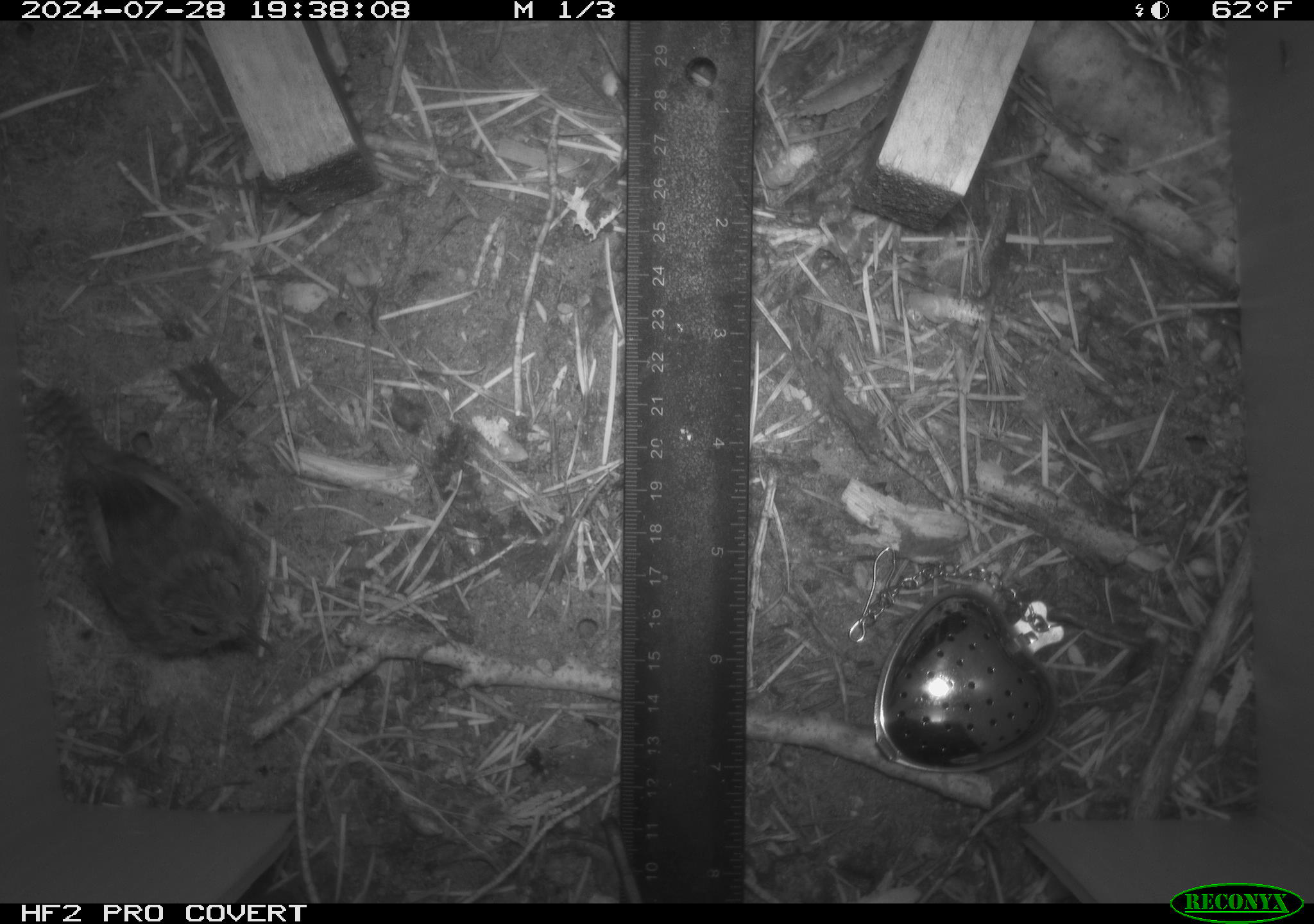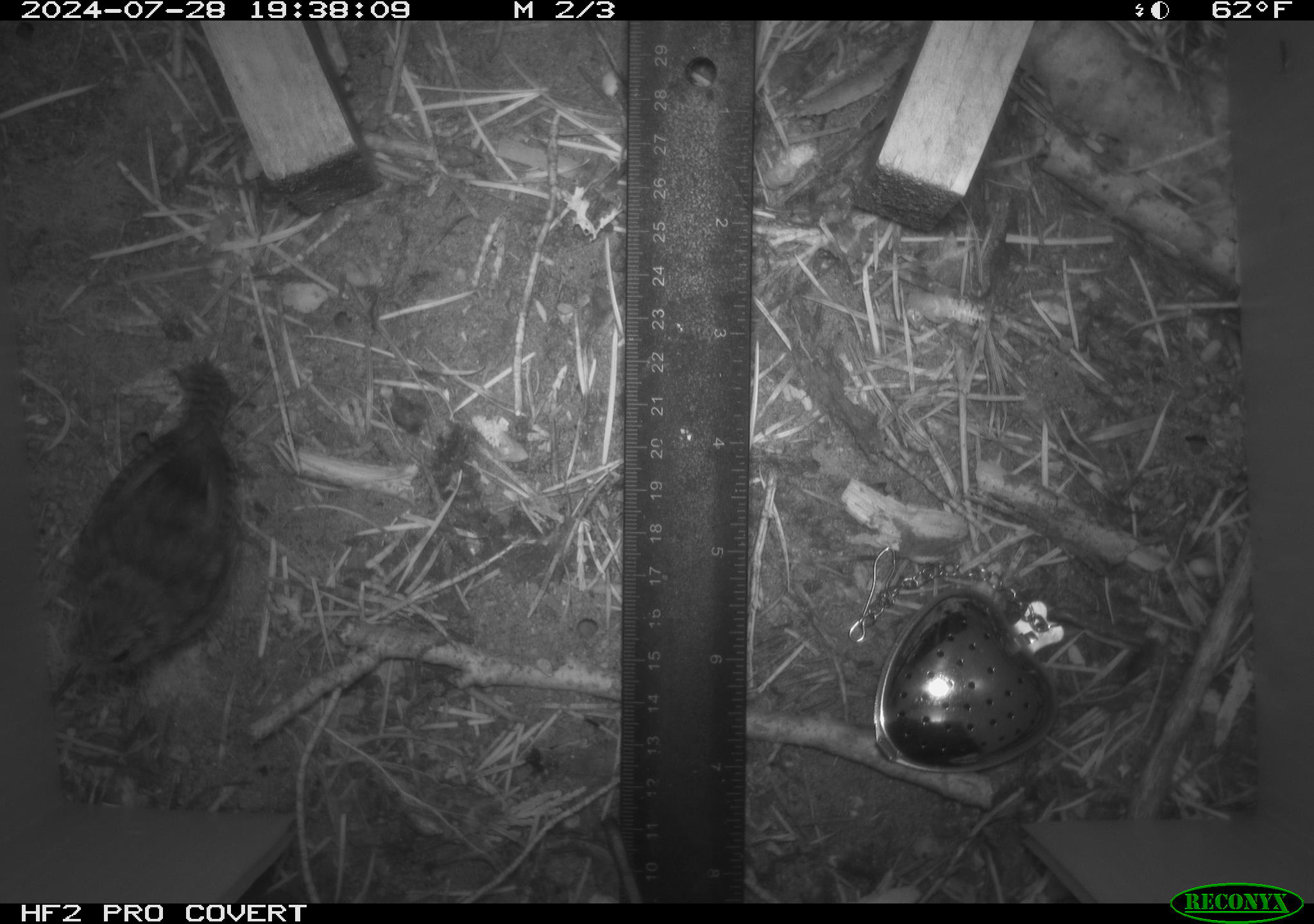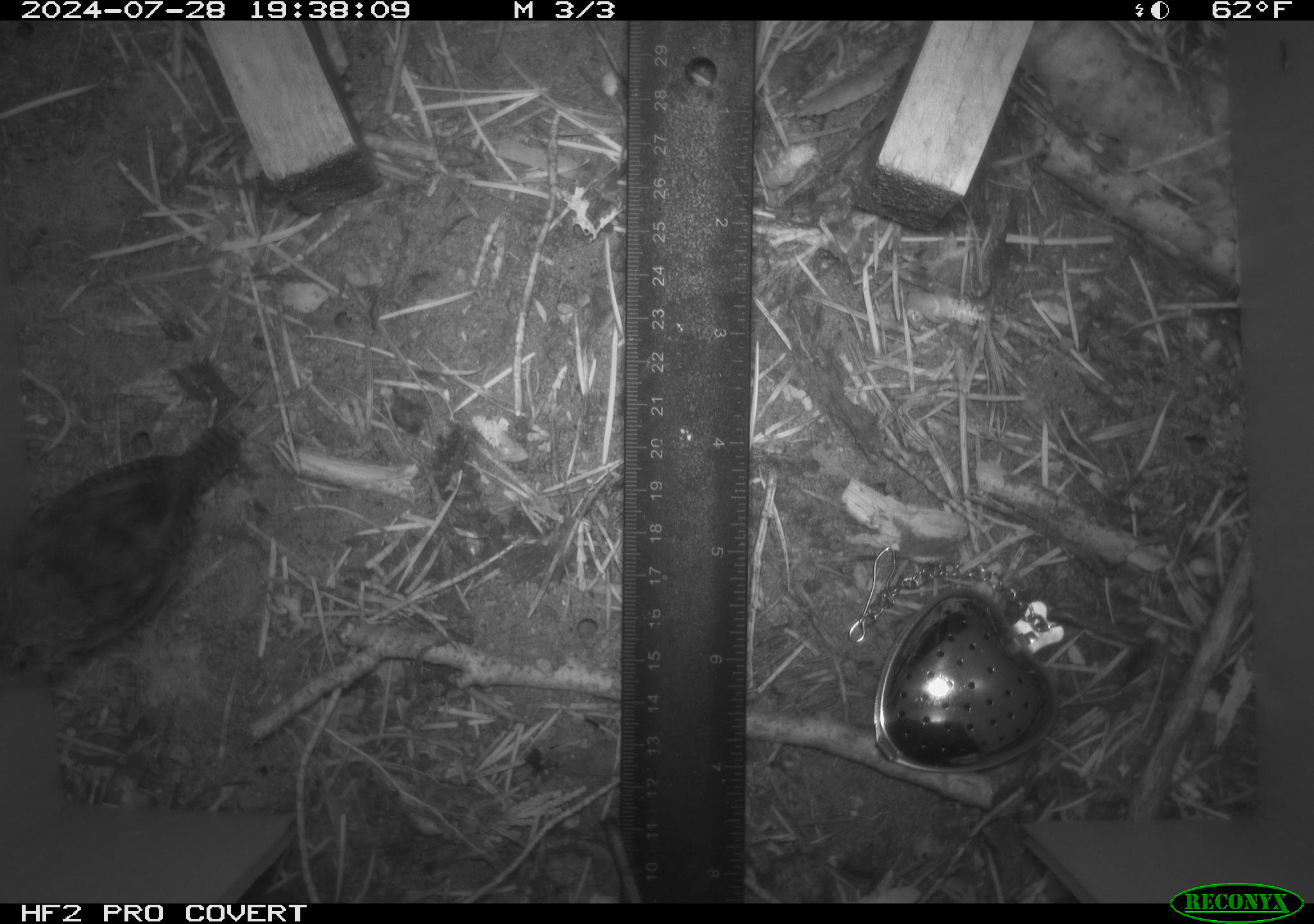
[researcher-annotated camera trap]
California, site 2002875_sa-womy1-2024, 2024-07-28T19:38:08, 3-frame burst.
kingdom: Animalia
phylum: Chordata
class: Aves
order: Passeriformes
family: Troglodytidae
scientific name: Troglodytidae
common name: wren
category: troglodytidae family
Troglodytidae family (wren) (Troglodytidae).